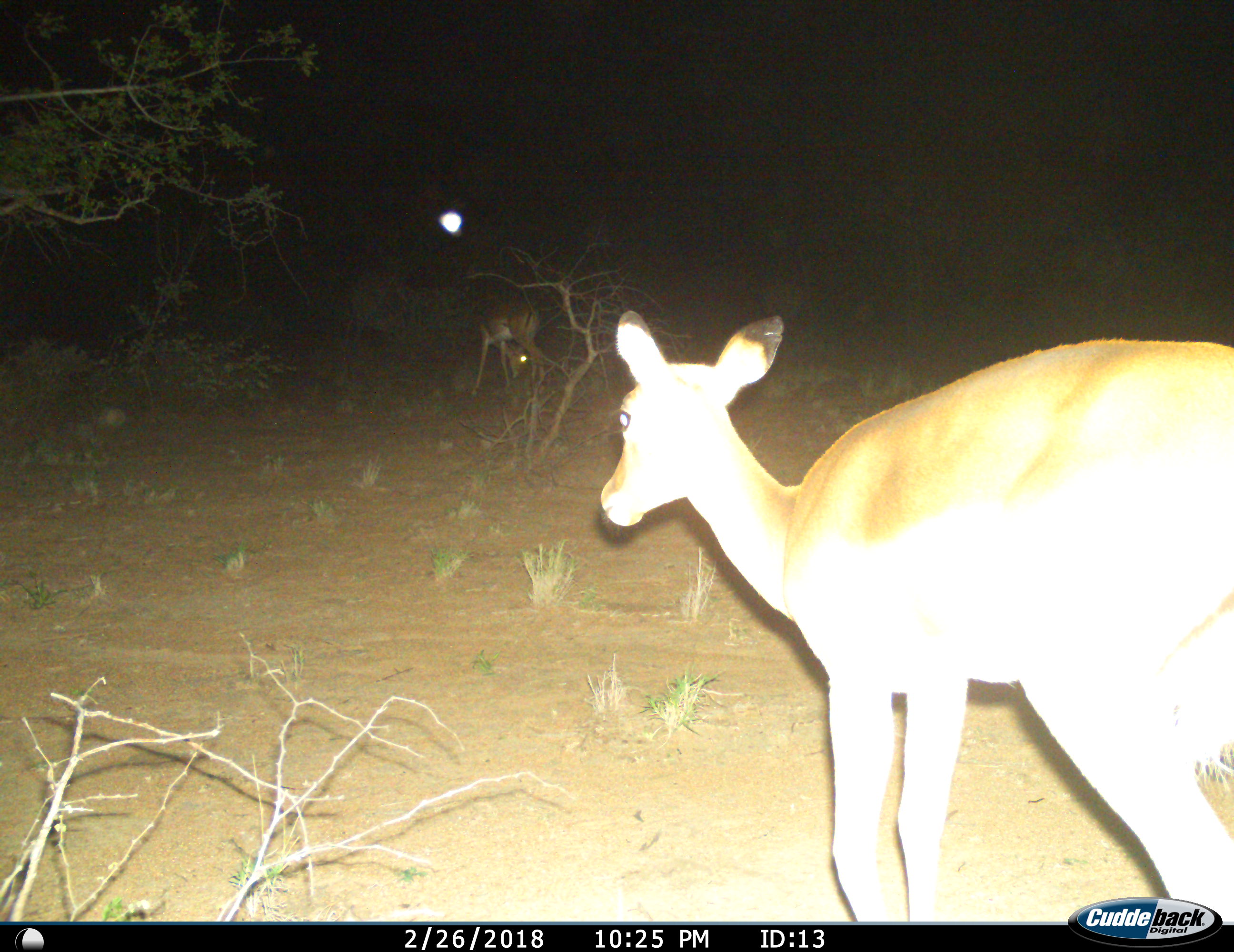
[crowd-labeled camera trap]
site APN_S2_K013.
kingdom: Animalia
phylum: Chordata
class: Mammalia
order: Artiodactyla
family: Bovidae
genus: Aepyceros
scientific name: Aepyceros melampus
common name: impala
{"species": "impala (Aepyceros melampus)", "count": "2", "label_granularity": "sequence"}